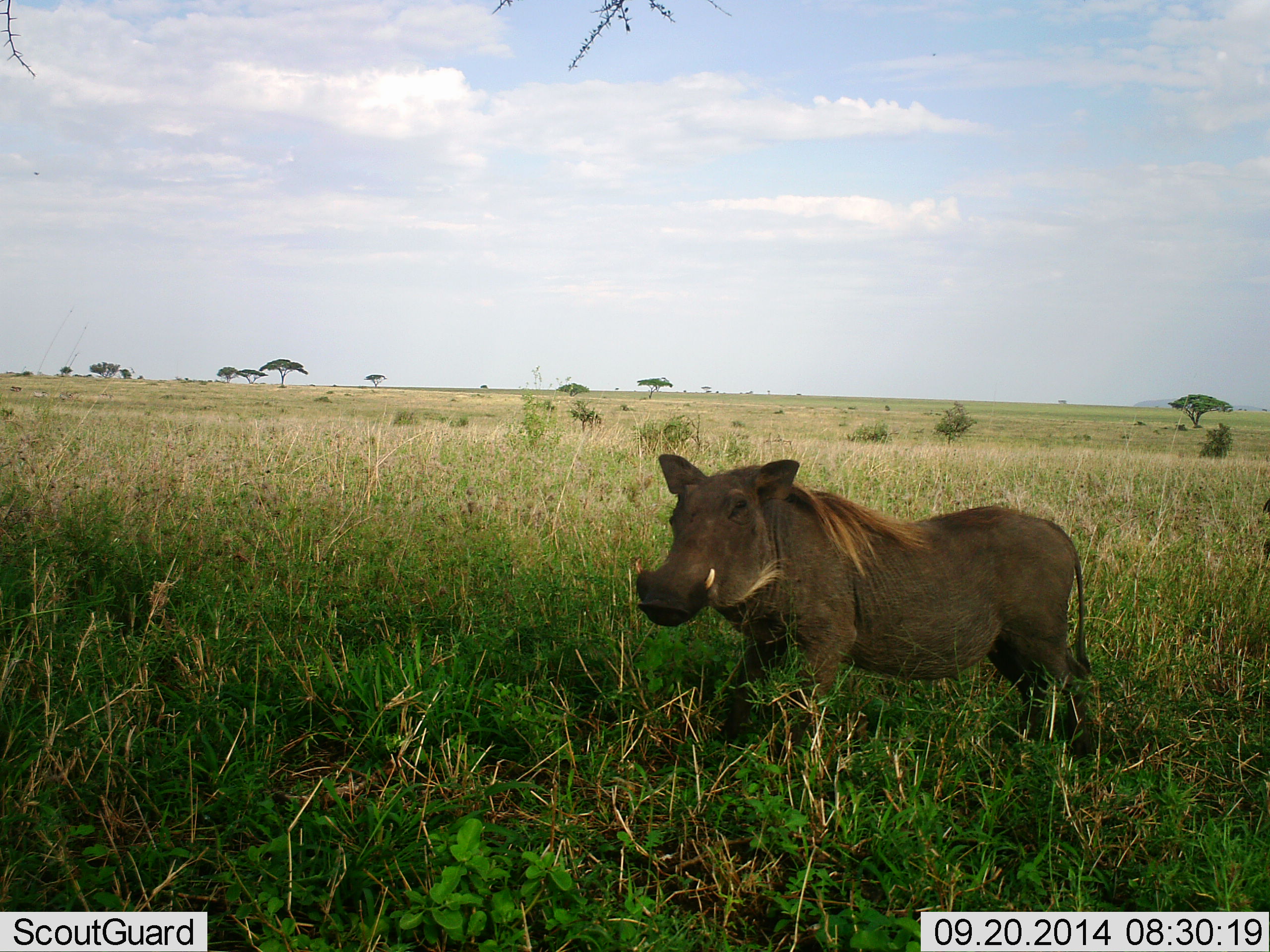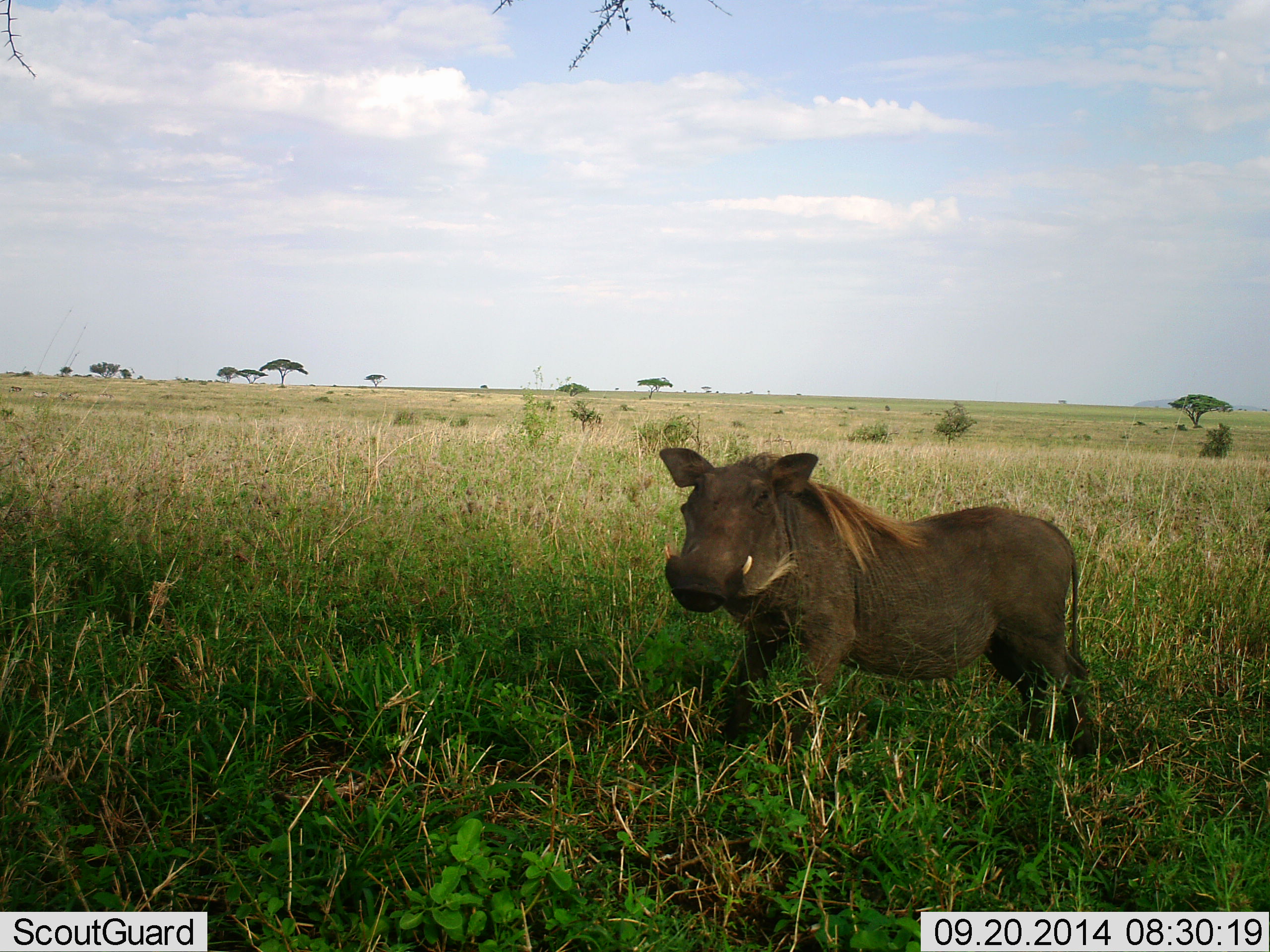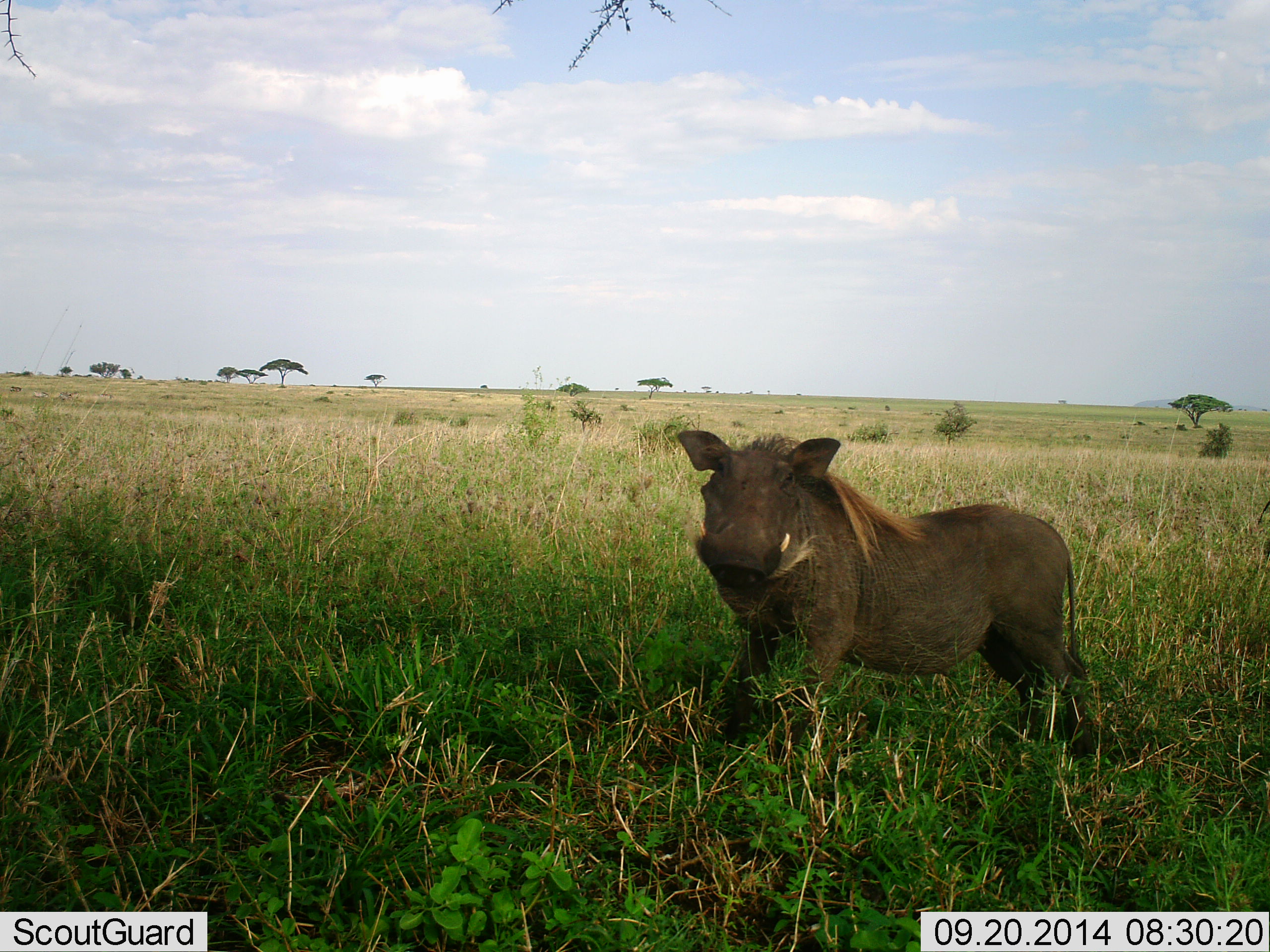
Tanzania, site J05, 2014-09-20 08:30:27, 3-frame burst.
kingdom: Animalia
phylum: Chordata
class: Mammalia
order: Artiodactyla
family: Suidae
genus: Phacochoerus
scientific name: Phacochoerus africanus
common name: warthog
Warthog (Phacochoerus africanus), count 1. Behavior (volunteer vote fractions): standing 80%, resting 0%, moving 20%, interacting 10%. Young present (vote fraction): 0%. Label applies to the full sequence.